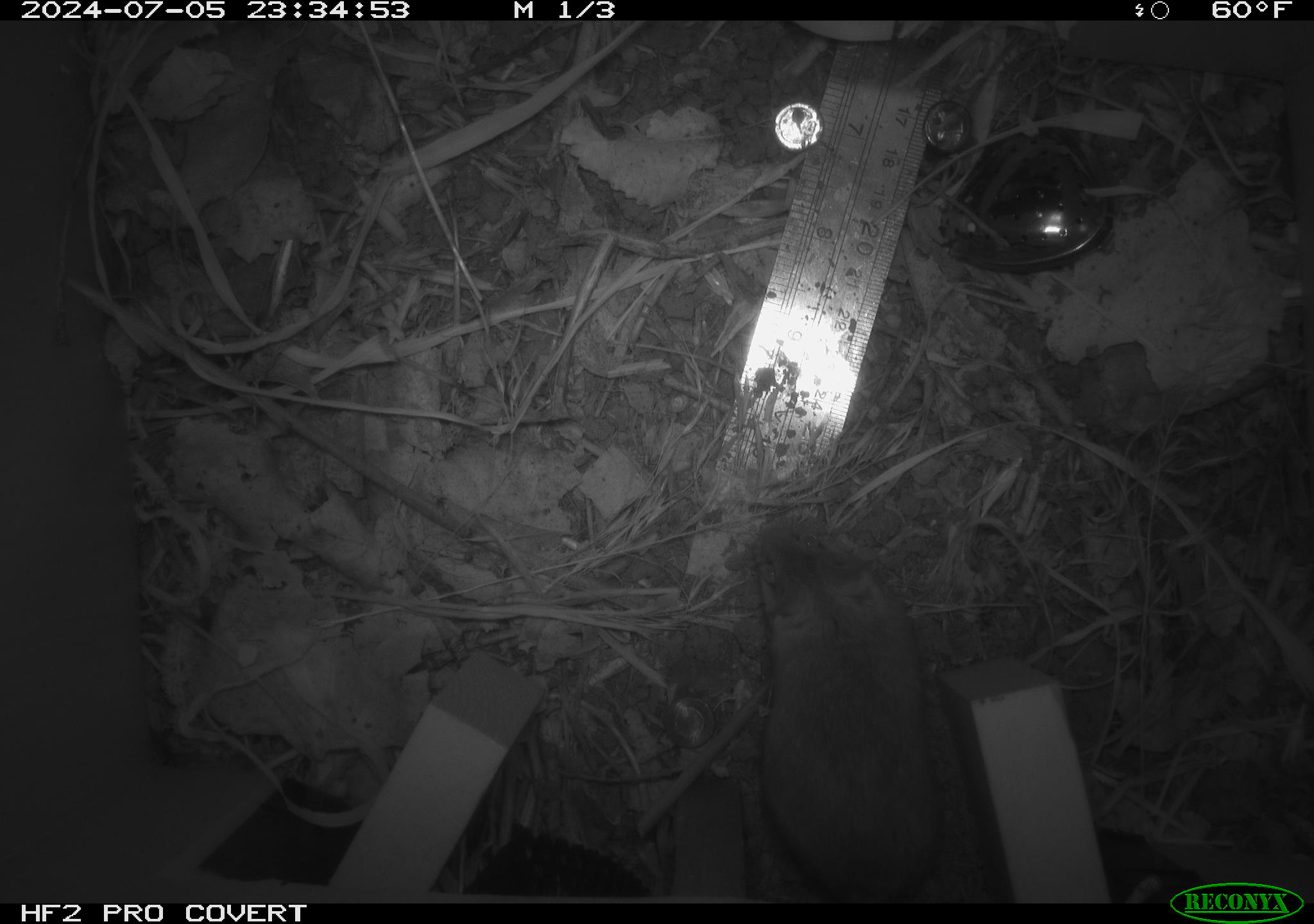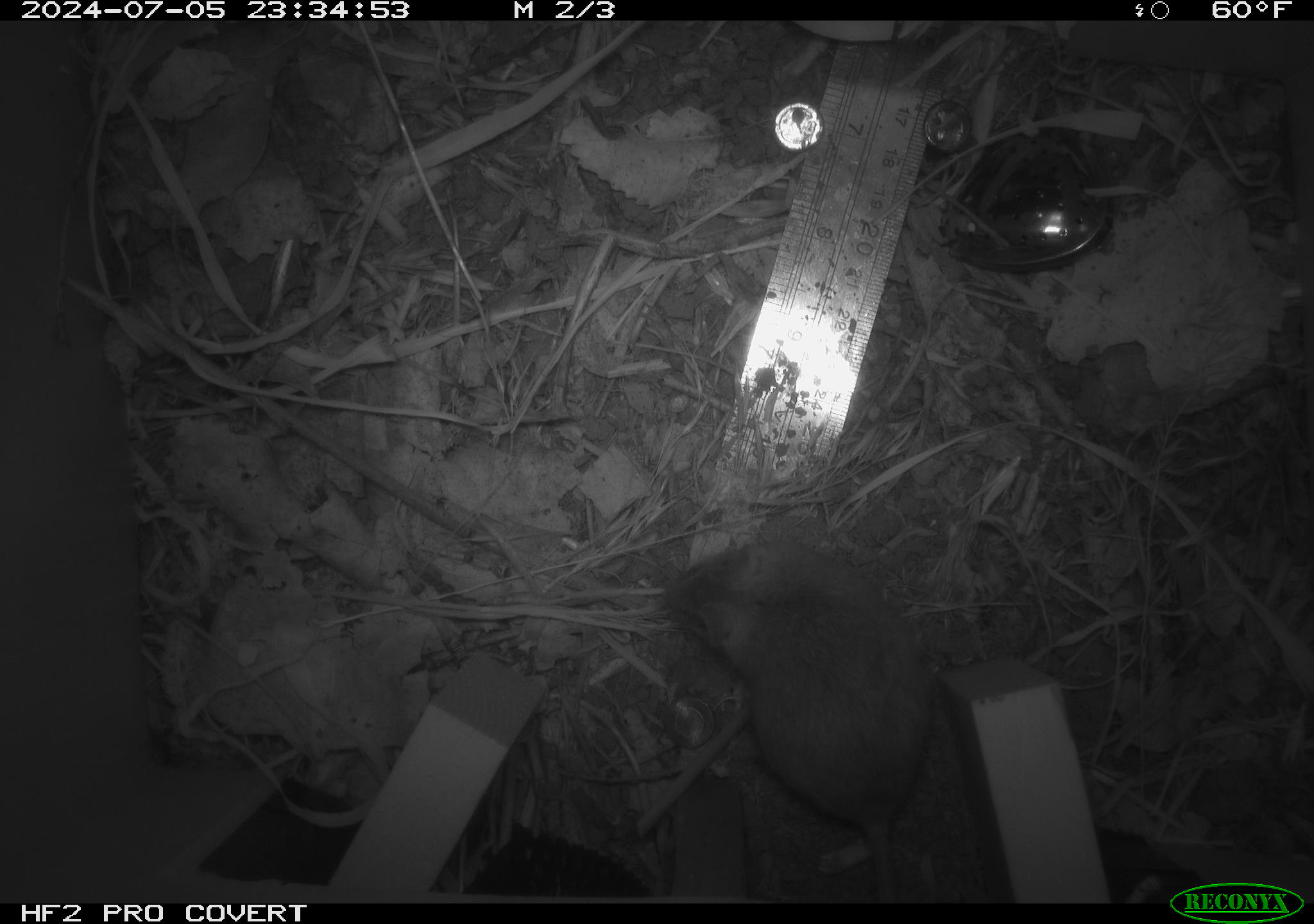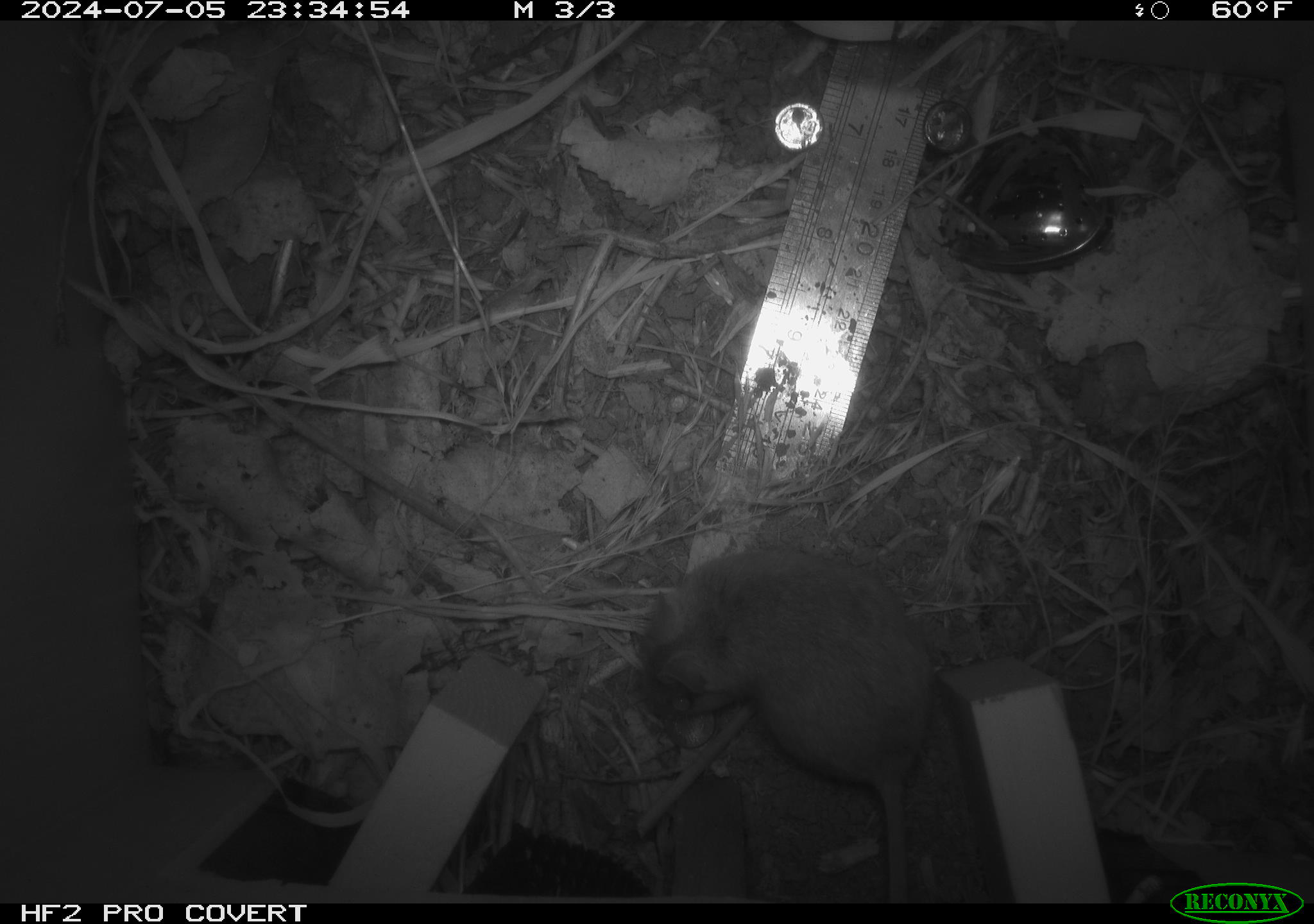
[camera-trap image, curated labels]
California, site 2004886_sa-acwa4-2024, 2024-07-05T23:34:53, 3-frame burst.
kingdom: Animalia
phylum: Chordata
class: Mammalia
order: Rodentia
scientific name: Rodentia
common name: mouse species